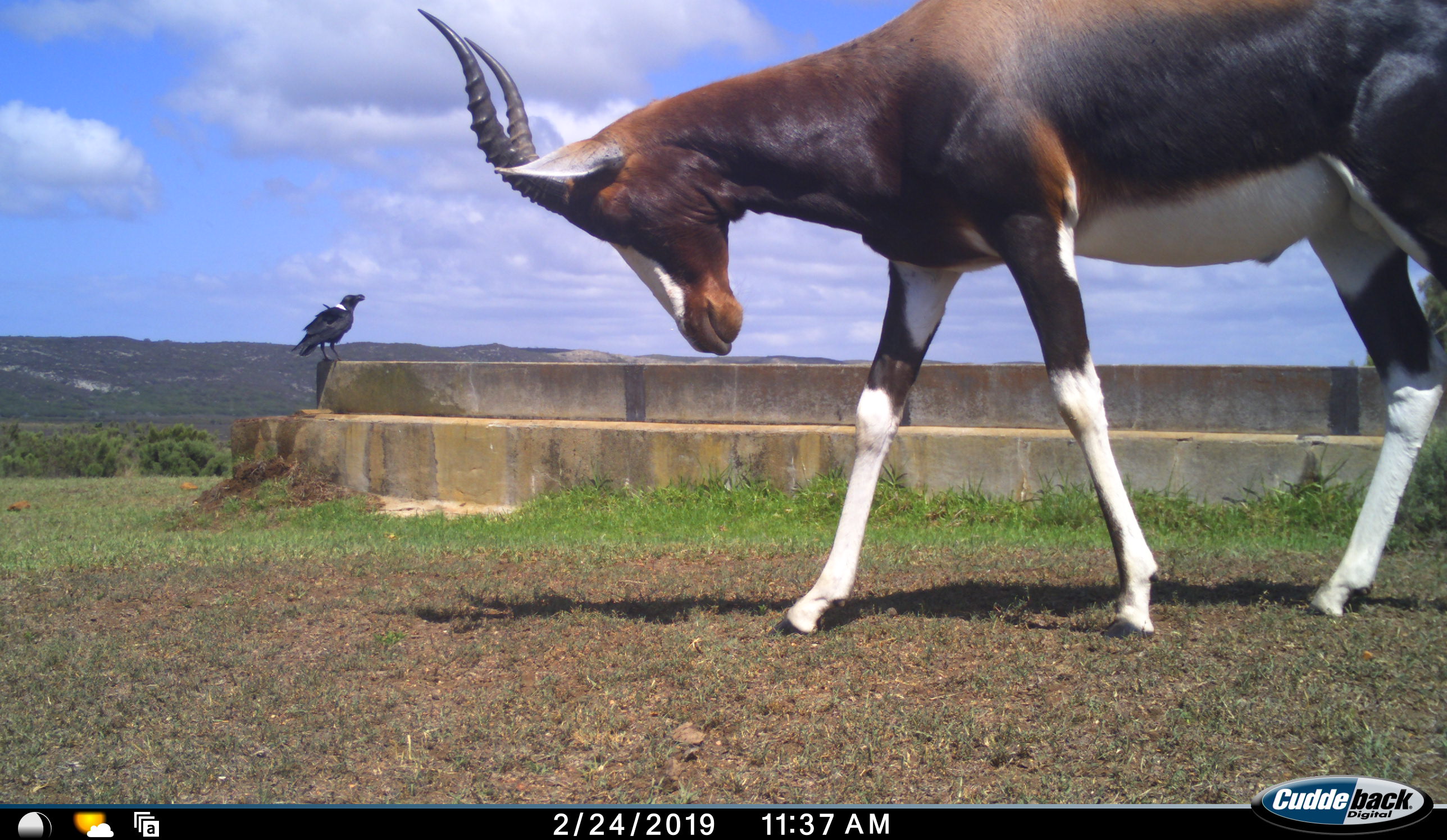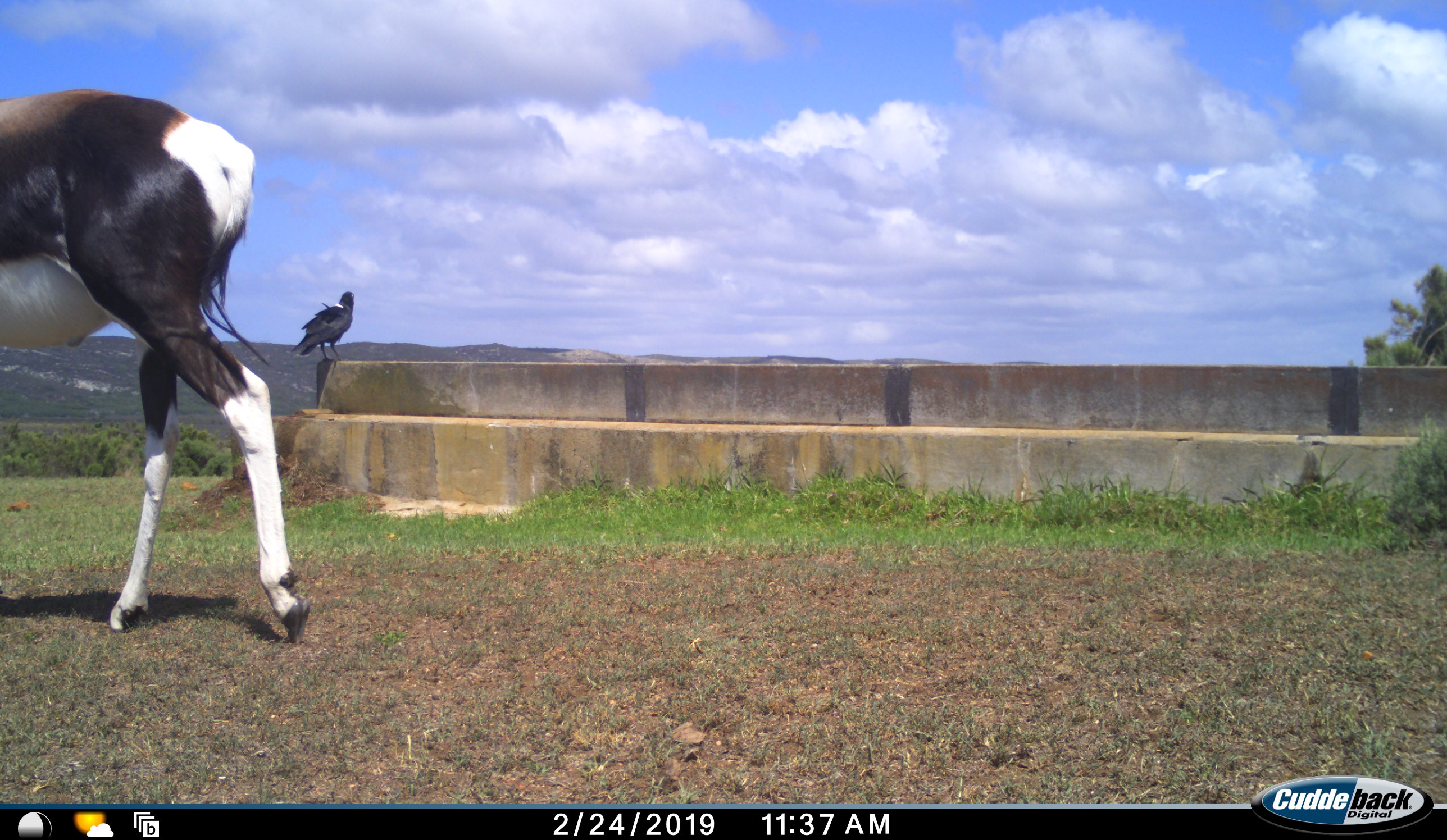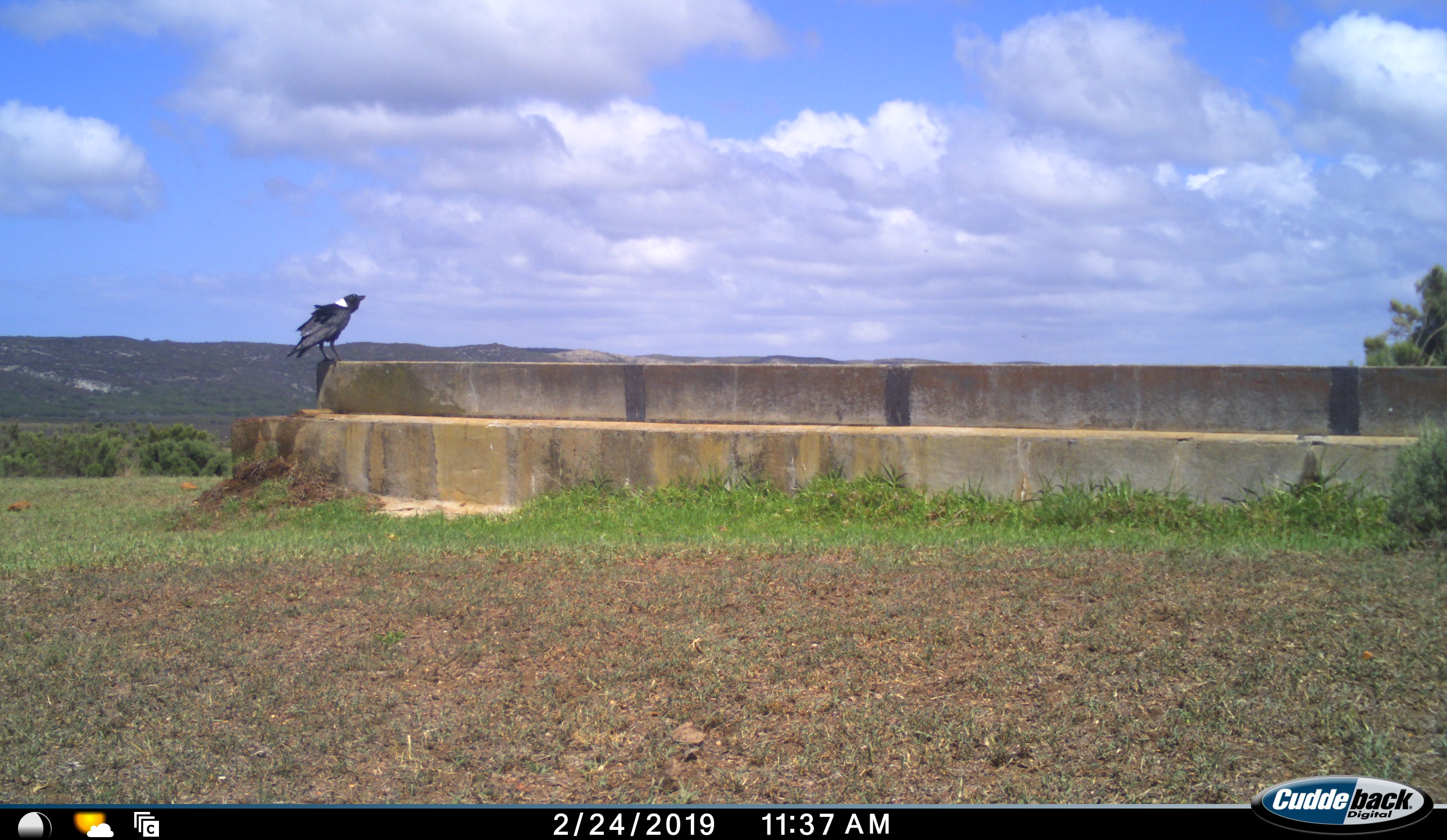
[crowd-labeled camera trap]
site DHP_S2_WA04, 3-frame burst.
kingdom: Animalia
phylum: Chordata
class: Mammalia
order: Artiodactyla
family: Bovidae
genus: Damaliscus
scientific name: Damaliscus pygargus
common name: bontebok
Bontebok (Damaliscus pygargus), count 1. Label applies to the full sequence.